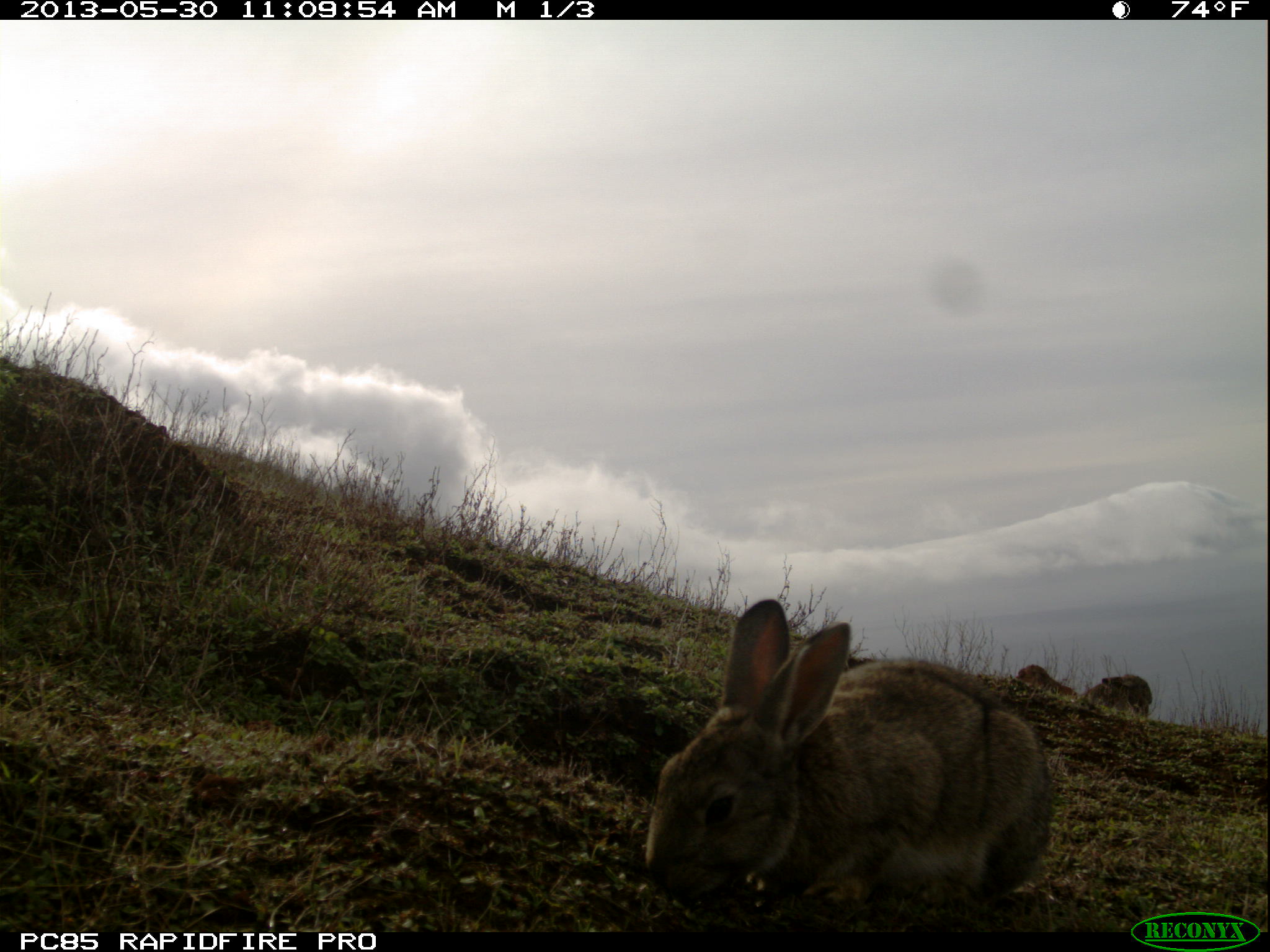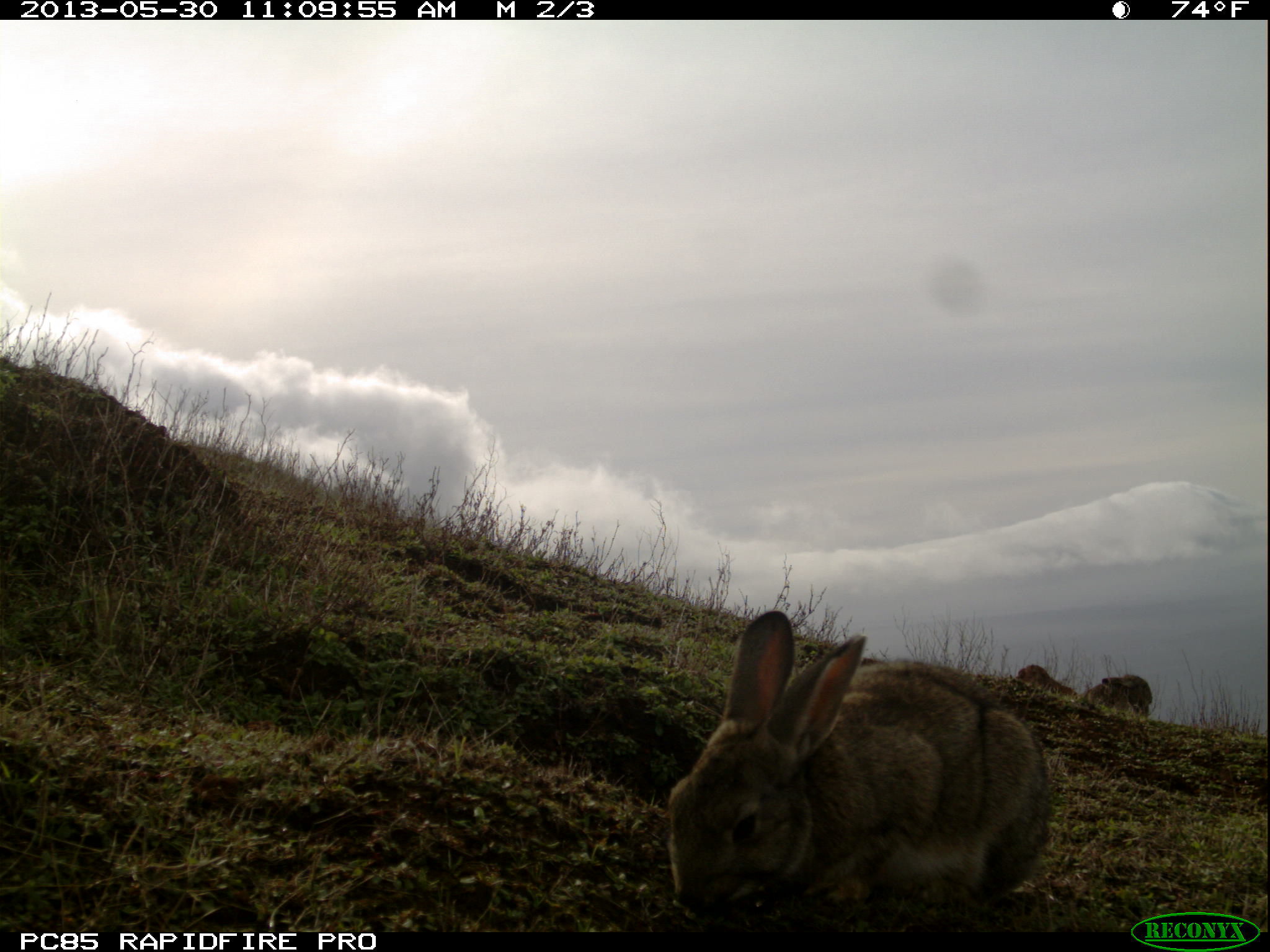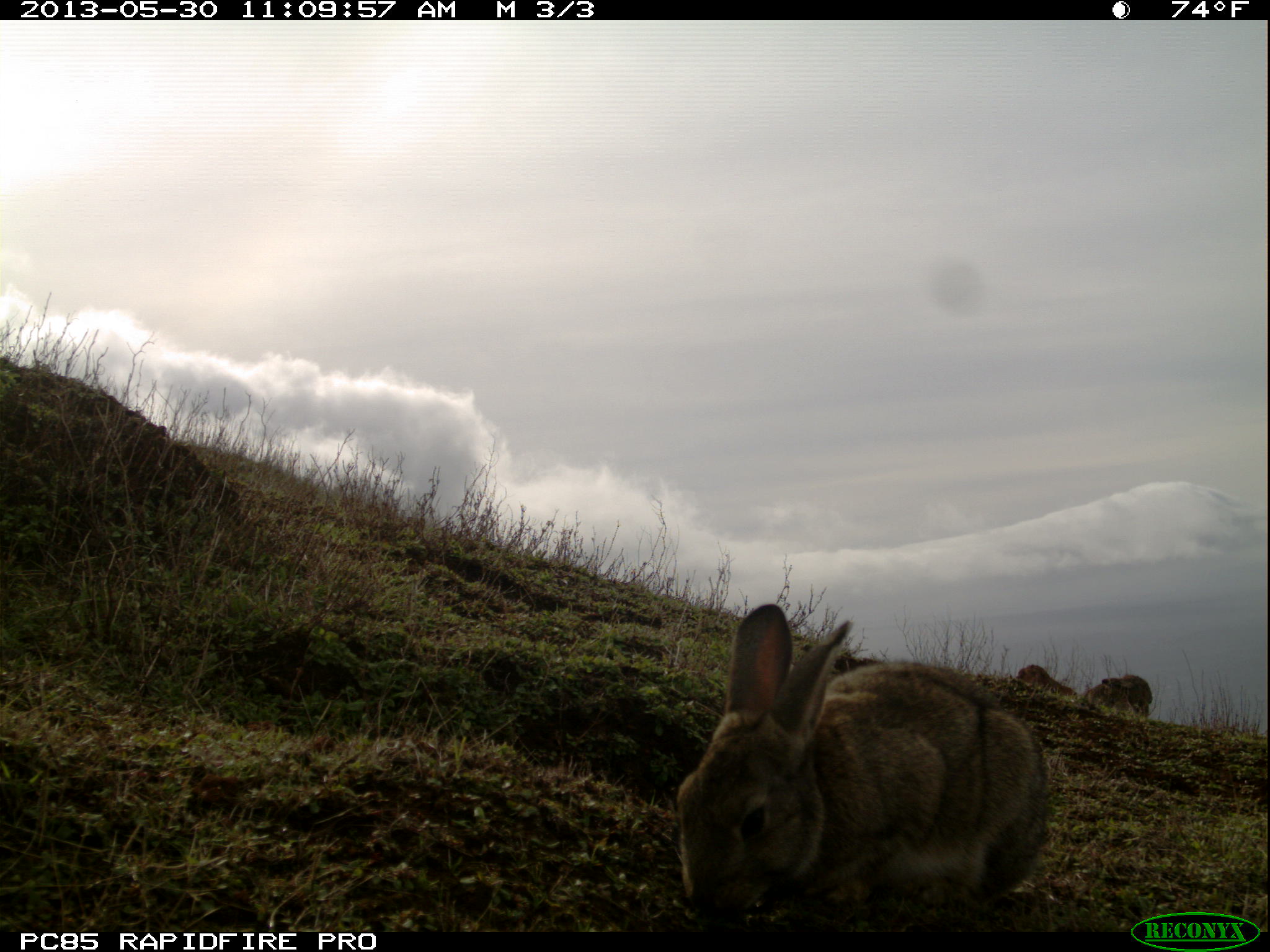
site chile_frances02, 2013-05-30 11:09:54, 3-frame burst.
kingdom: Animalia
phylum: Chordata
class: Mammalia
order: Lagomorpha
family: Leporidae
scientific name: Leporidae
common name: rabbits and hares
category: rabbit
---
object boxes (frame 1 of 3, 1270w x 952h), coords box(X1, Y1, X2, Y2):
rabbit: box(638, 593, 1054, 914); box(1083, 668, 1157, 718)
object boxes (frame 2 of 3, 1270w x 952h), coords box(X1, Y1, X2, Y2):
rabbit: box(660, 606, 1052, 917); box(1085, 671, 1157, 720)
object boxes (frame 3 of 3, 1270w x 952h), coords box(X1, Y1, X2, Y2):
rabbit: box(669, 592, 1063, 925); box(1082, 664, 1159, 726)